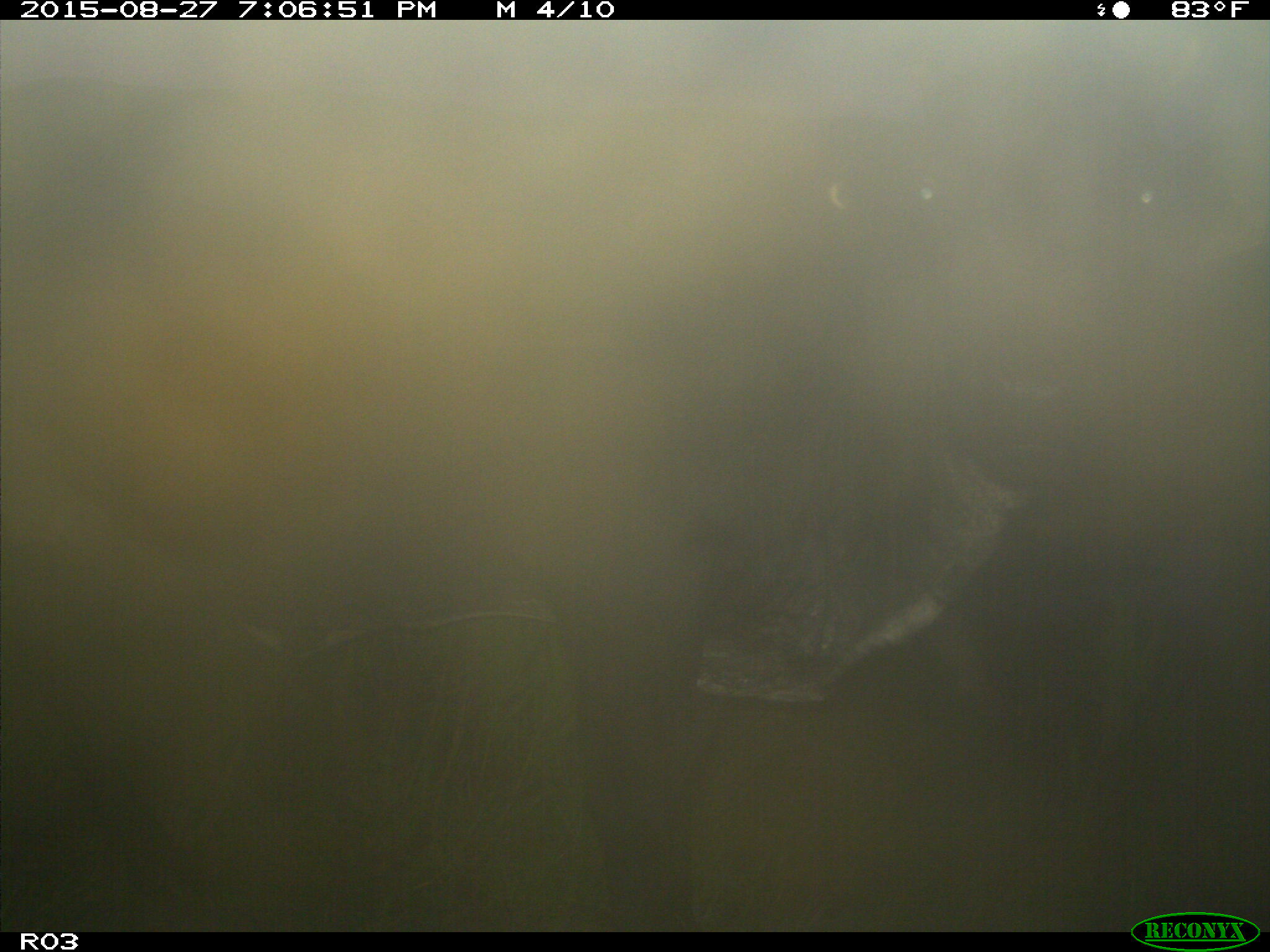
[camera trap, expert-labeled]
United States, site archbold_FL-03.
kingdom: Animalia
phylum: Chordata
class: Mammalia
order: Artiodactyla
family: Bovidae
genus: Bos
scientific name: Bos taurus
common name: domestic cow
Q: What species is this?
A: Bos taurus (domestic cow).